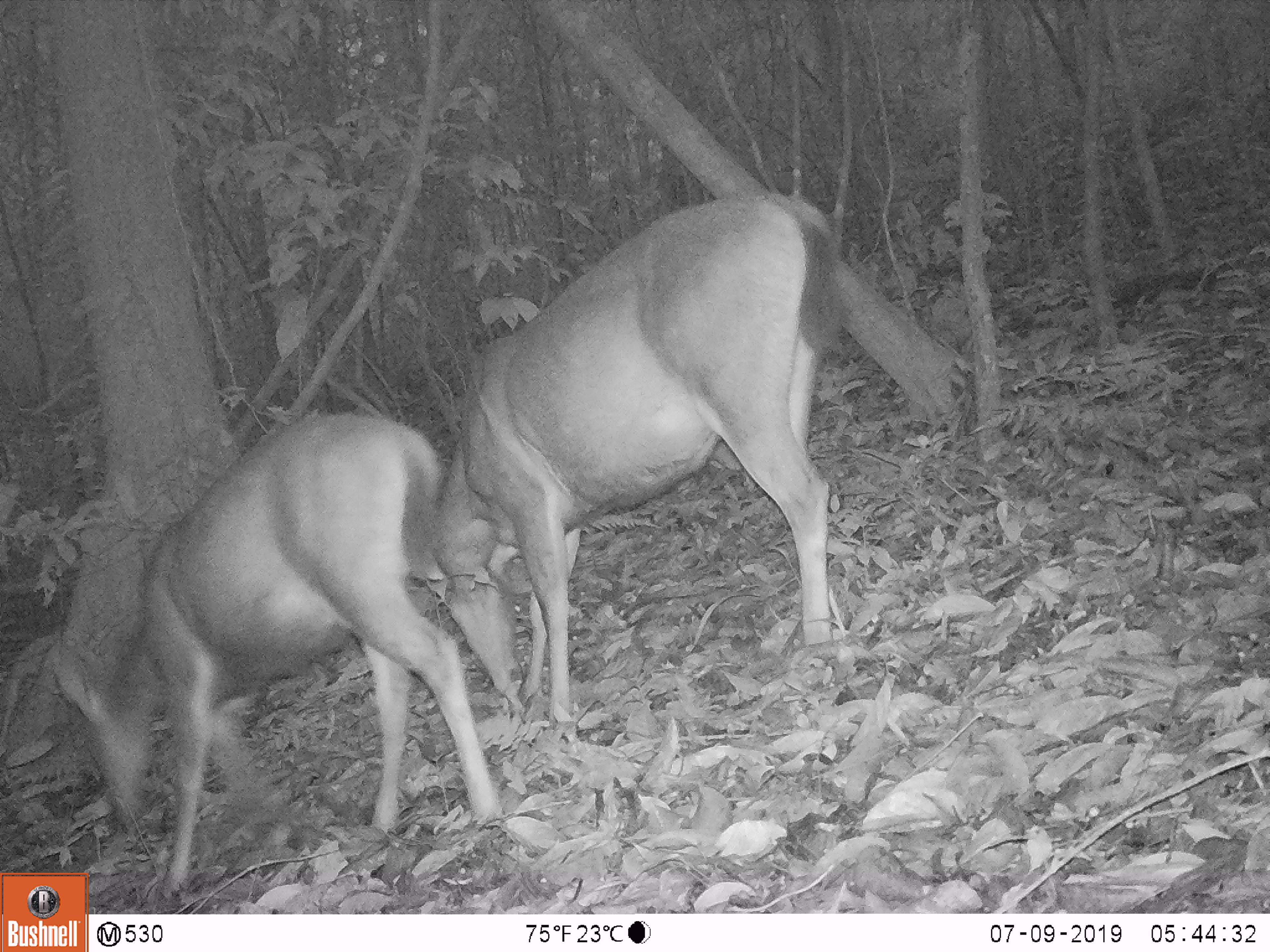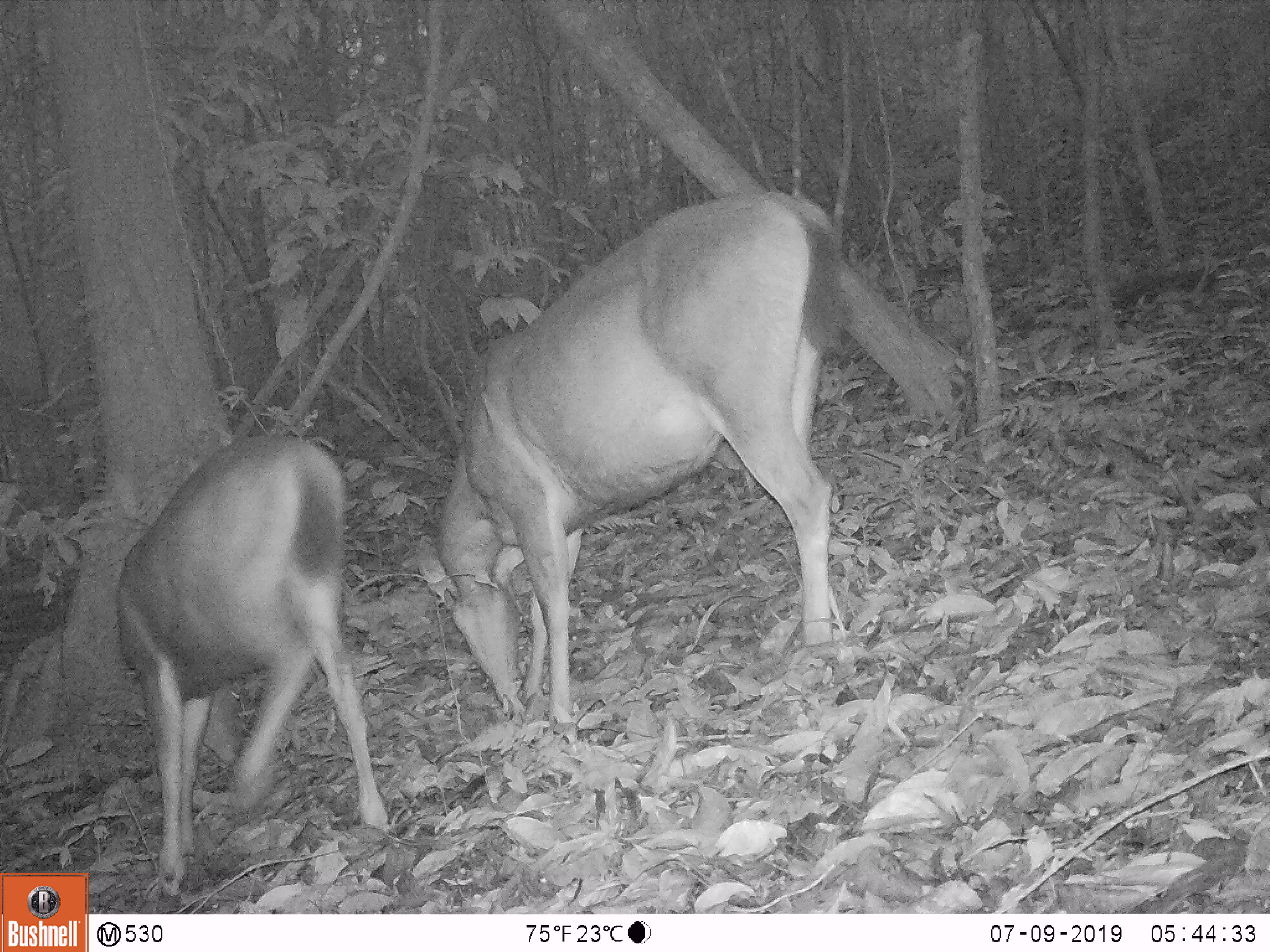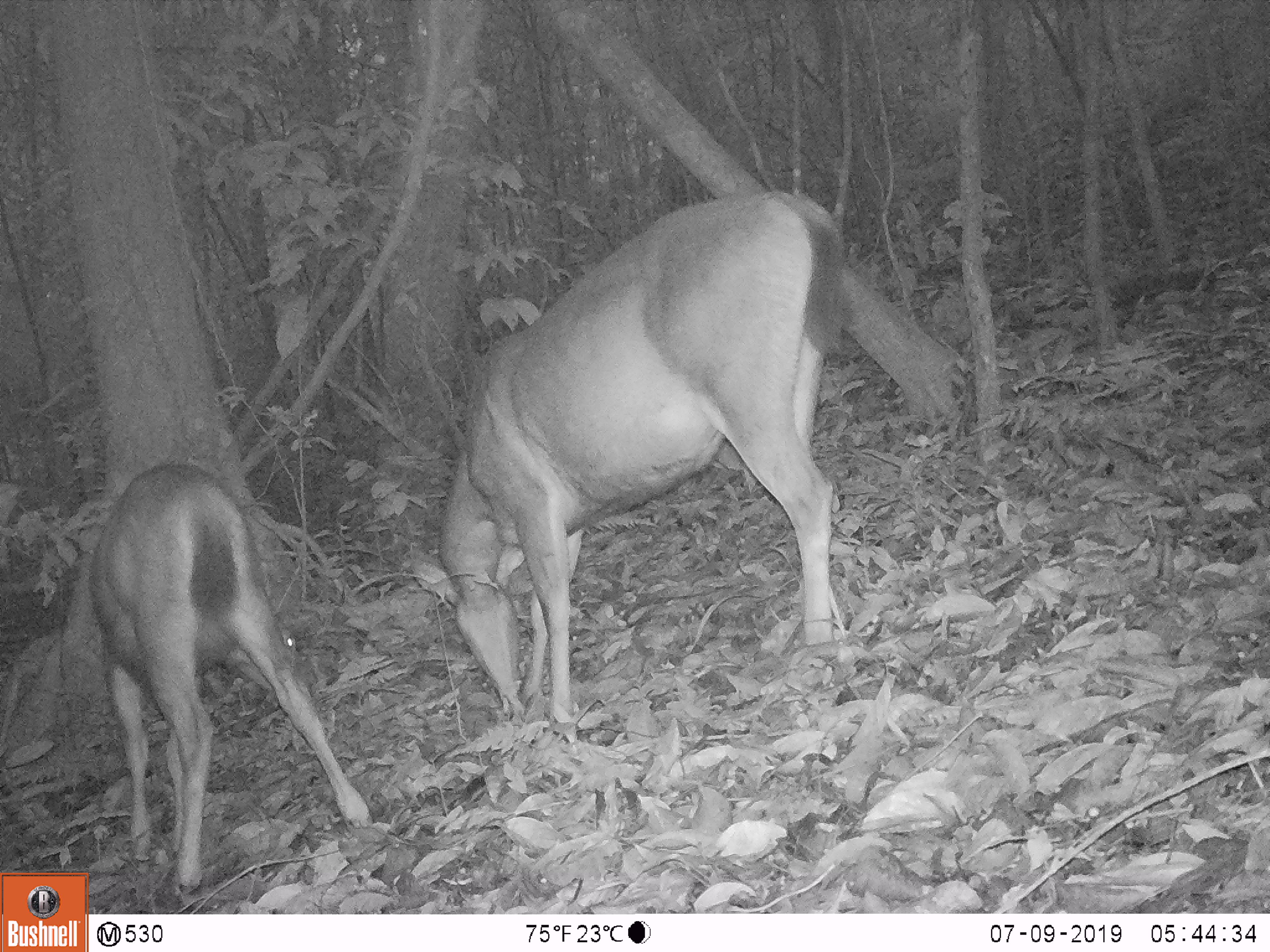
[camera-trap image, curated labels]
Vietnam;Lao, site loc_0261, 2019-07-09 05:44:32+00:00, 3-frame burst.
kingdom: Animalia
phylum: Chordata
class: Mammalia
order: Artiodactyla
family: Cervidae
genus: Rusa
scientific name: Rusa unicolor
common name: sambar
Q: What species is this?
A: Sambar (Rusa unicolor).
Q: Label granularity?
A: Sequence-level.